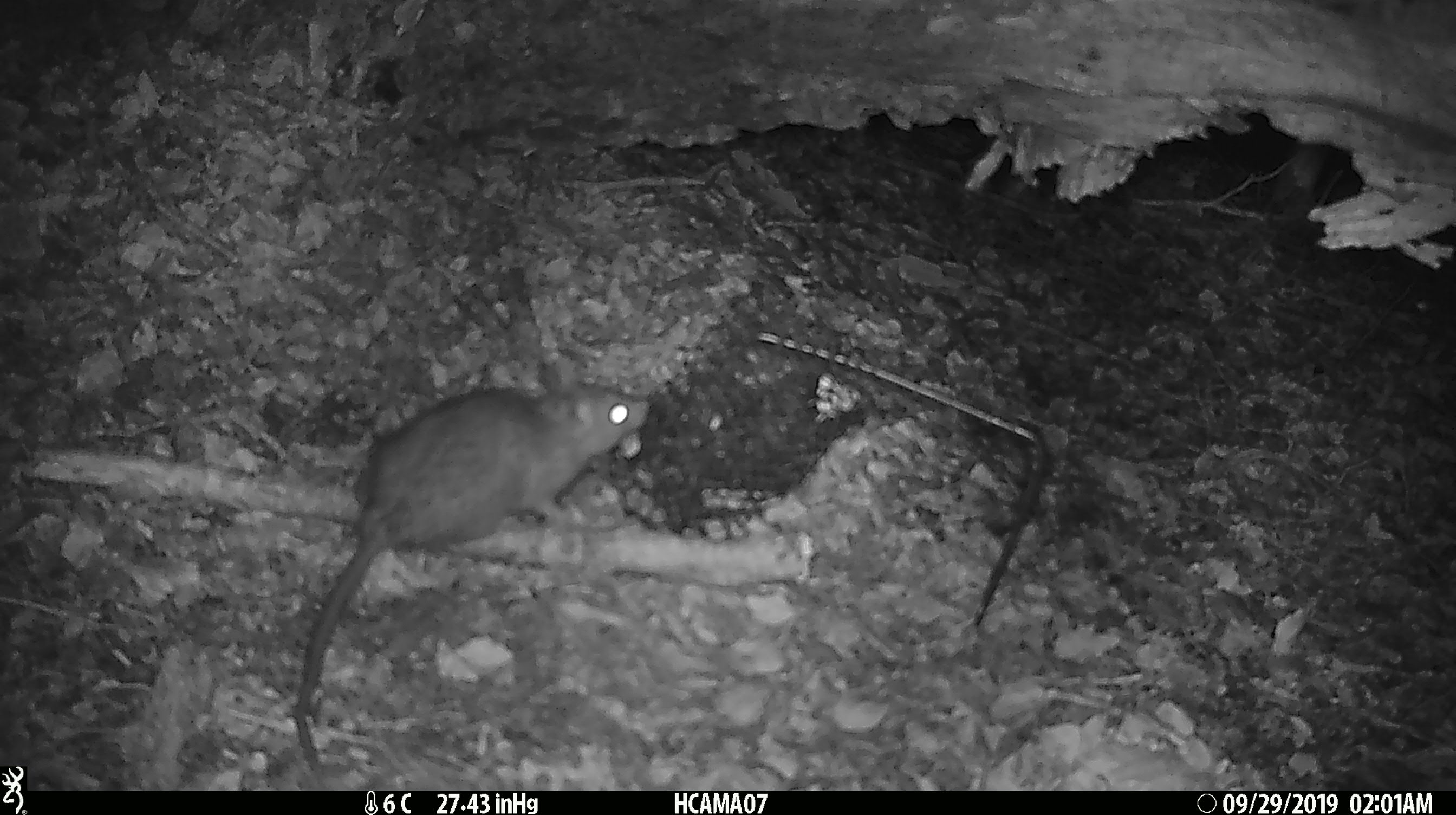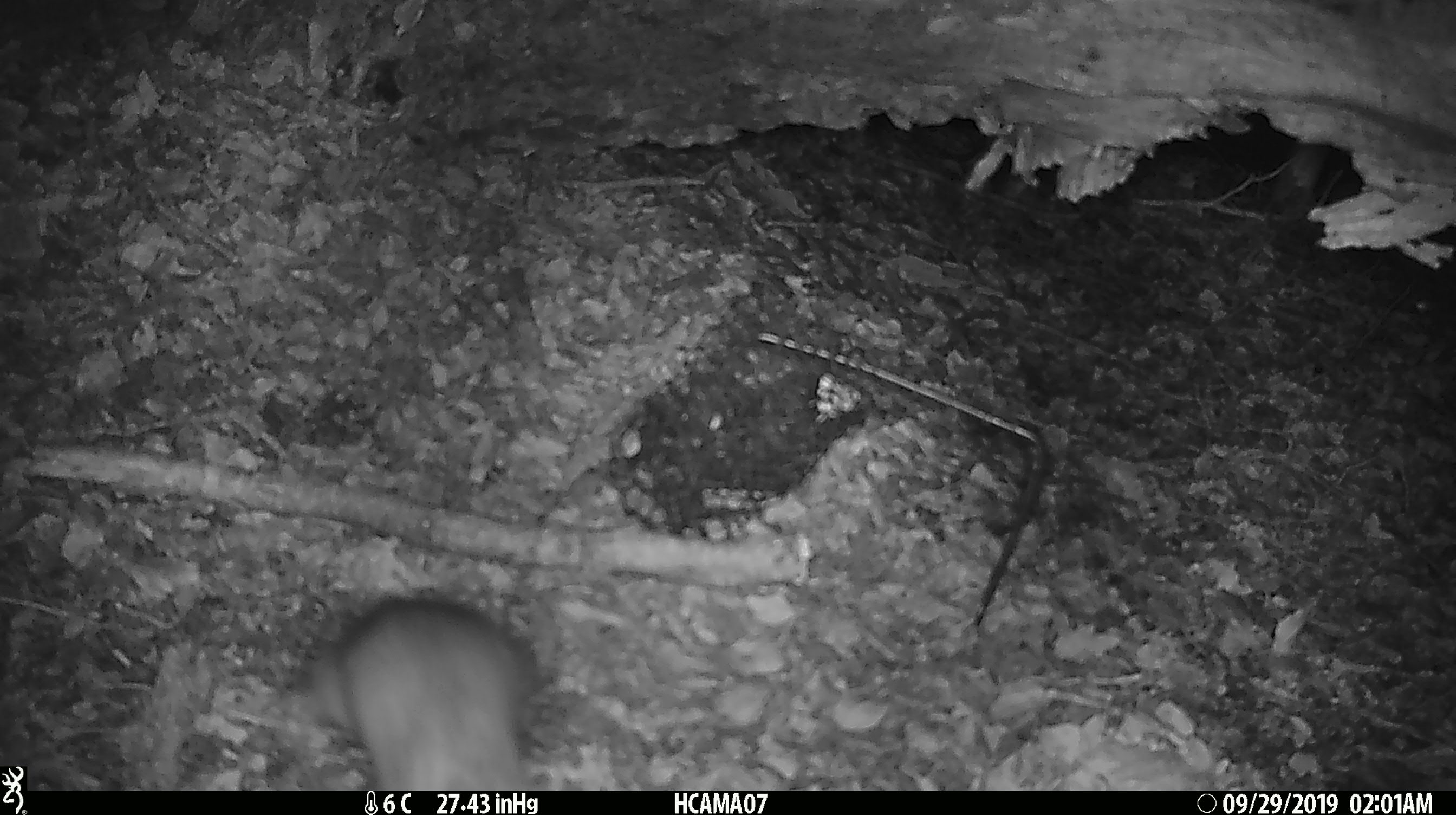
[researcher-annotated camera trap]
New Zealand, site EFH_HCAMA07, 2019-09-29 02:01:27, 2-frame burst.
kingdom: Animalia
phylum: Chordata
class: Mammalia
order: Rodentia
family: Muridae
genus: Rattus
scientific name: Rattus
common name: rat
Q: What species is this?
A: Rat (Rattus).